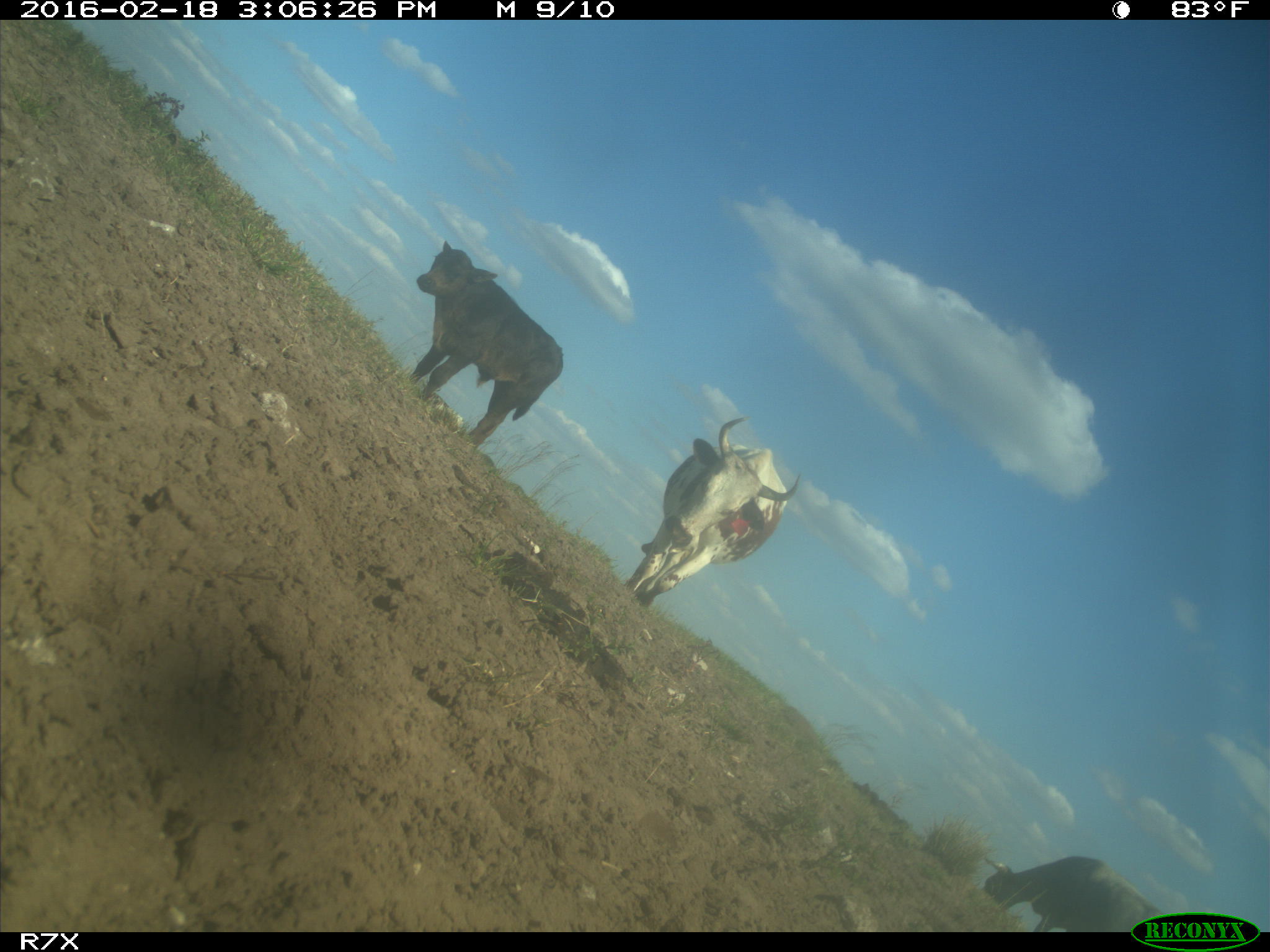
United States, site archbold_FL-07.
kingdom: Animalia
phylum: Chordata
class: Mammalia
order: Artiodactyla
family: Bovidae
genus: Bos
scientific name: Bos taurus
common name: domestic cow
Bos taurus (domestic cow).